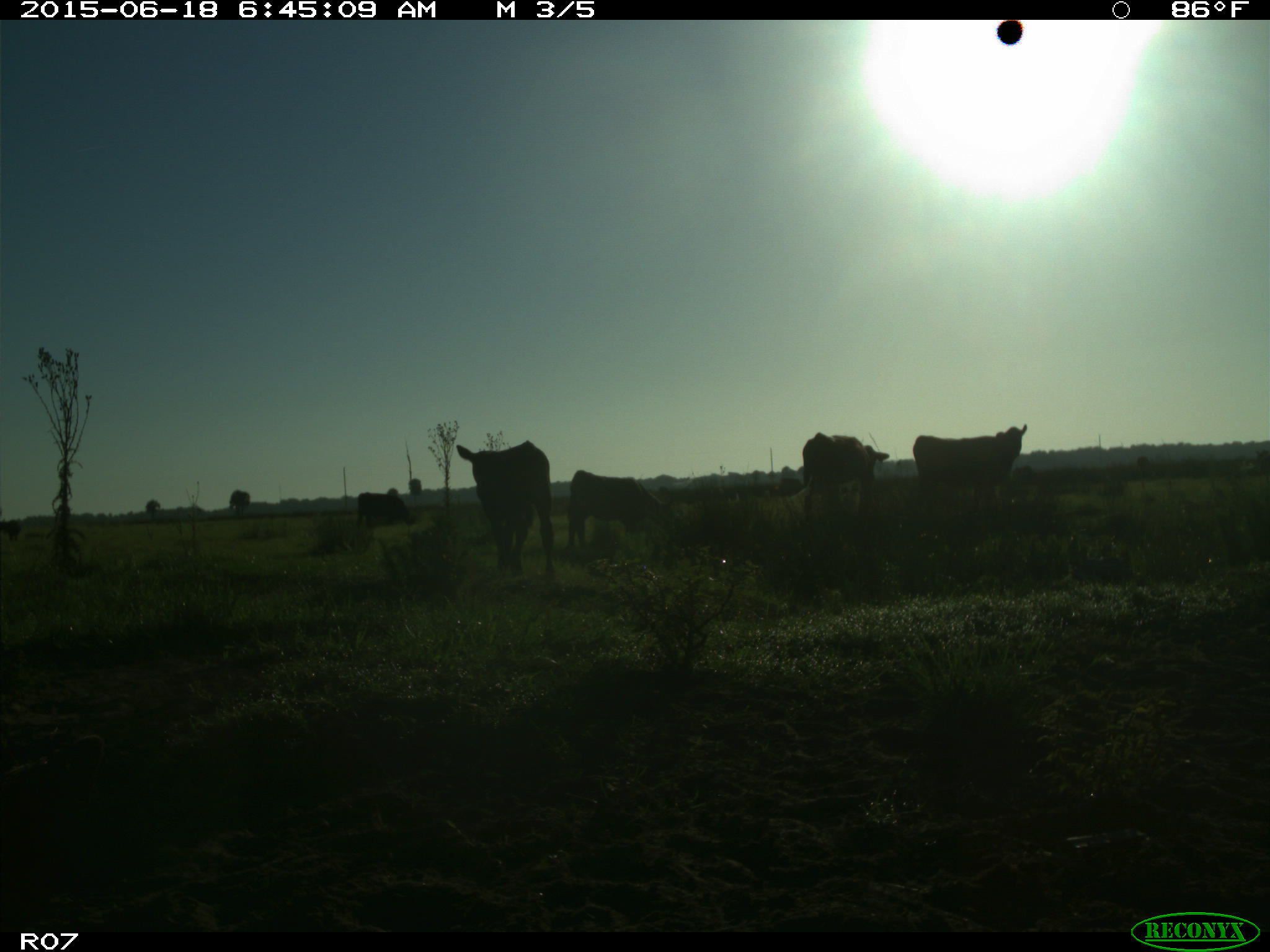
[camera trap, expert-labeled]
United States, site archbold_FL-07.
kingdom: Animalia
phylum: Chordata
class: Mammalia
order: Artiodactyla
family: Bovidae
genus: Bos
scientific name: Bos taurus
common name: domestic cow